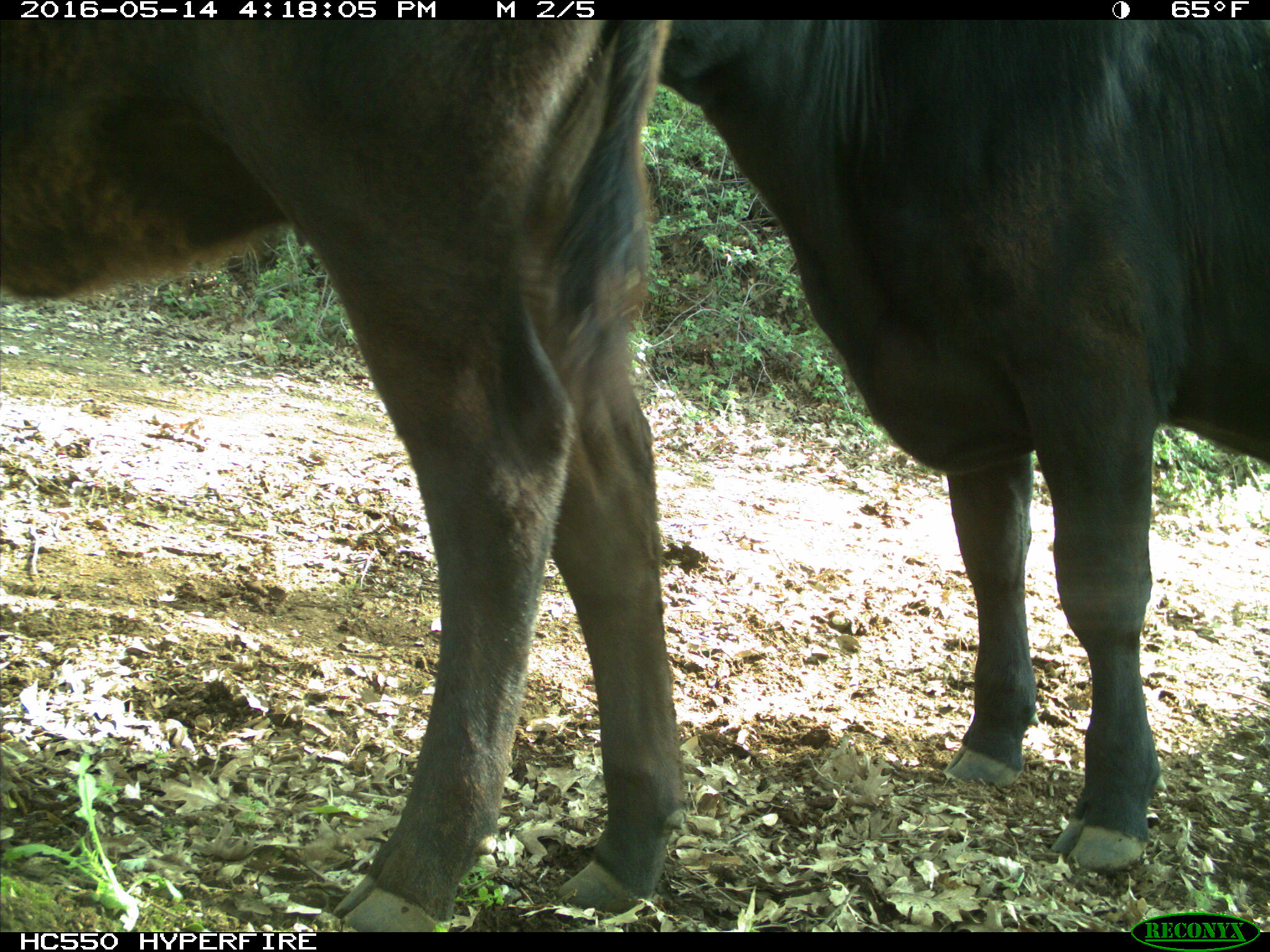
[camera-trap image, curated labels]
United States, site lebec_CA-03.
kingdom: Animalia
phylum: Chordata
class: Mammalia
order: Artiodactyla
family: Bovidae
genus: Bos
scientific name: Bos taurus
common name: domestic cow